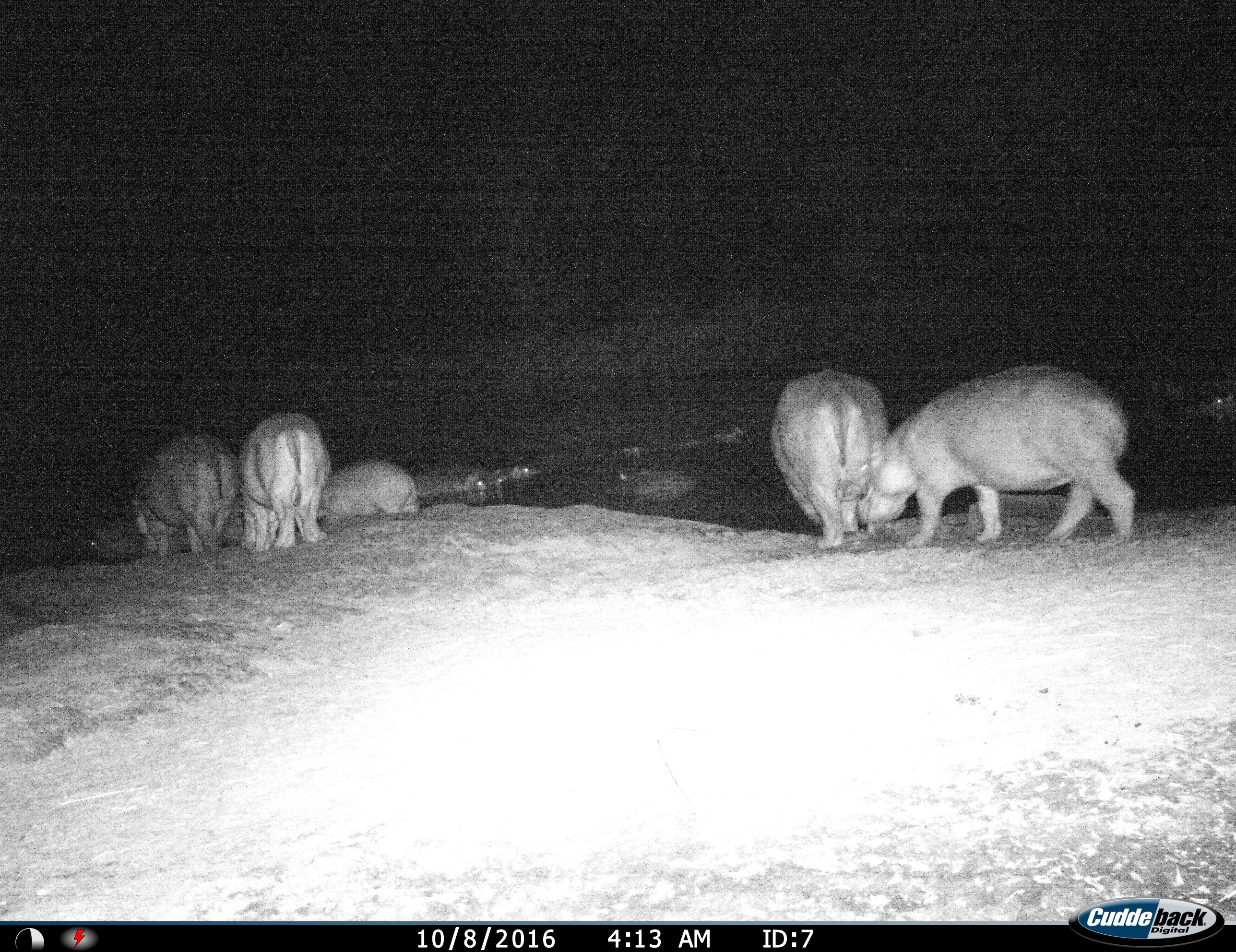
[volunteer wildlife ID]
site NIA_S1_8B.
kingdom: Animalia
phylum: Chordata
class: Mammalia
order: Artiodactyla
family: Hippopotamidae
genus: Hippopotamus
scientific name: Hippopotamus amphibius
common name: hippopotamus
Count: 9.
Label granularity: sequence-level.